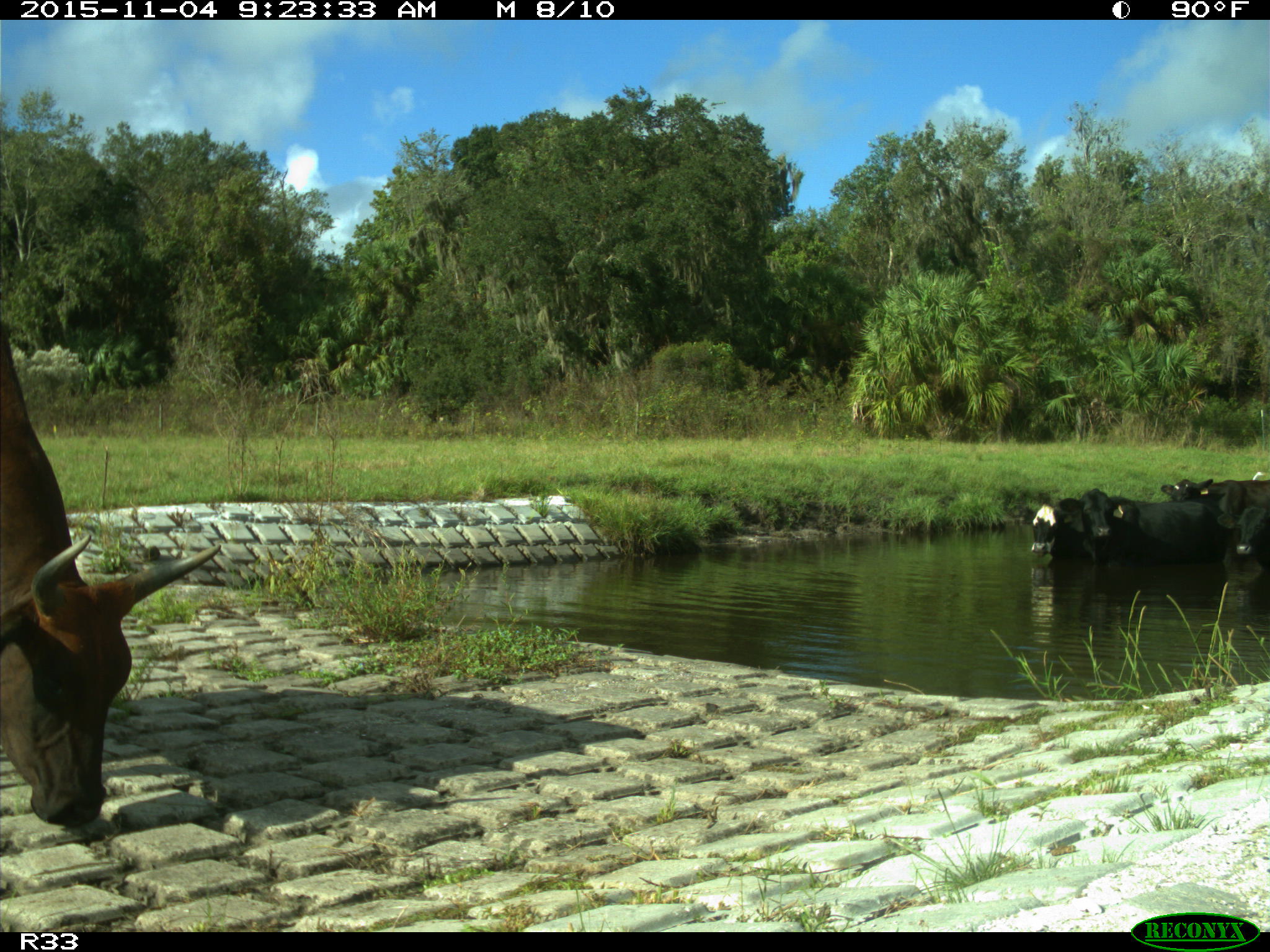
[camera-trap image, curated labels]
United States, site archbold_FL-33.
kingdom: Animalia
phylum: Chordata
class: Mammalia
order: Artiodactyla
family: Bovidae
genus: Bos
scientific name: Bos taurus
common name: domestic cow